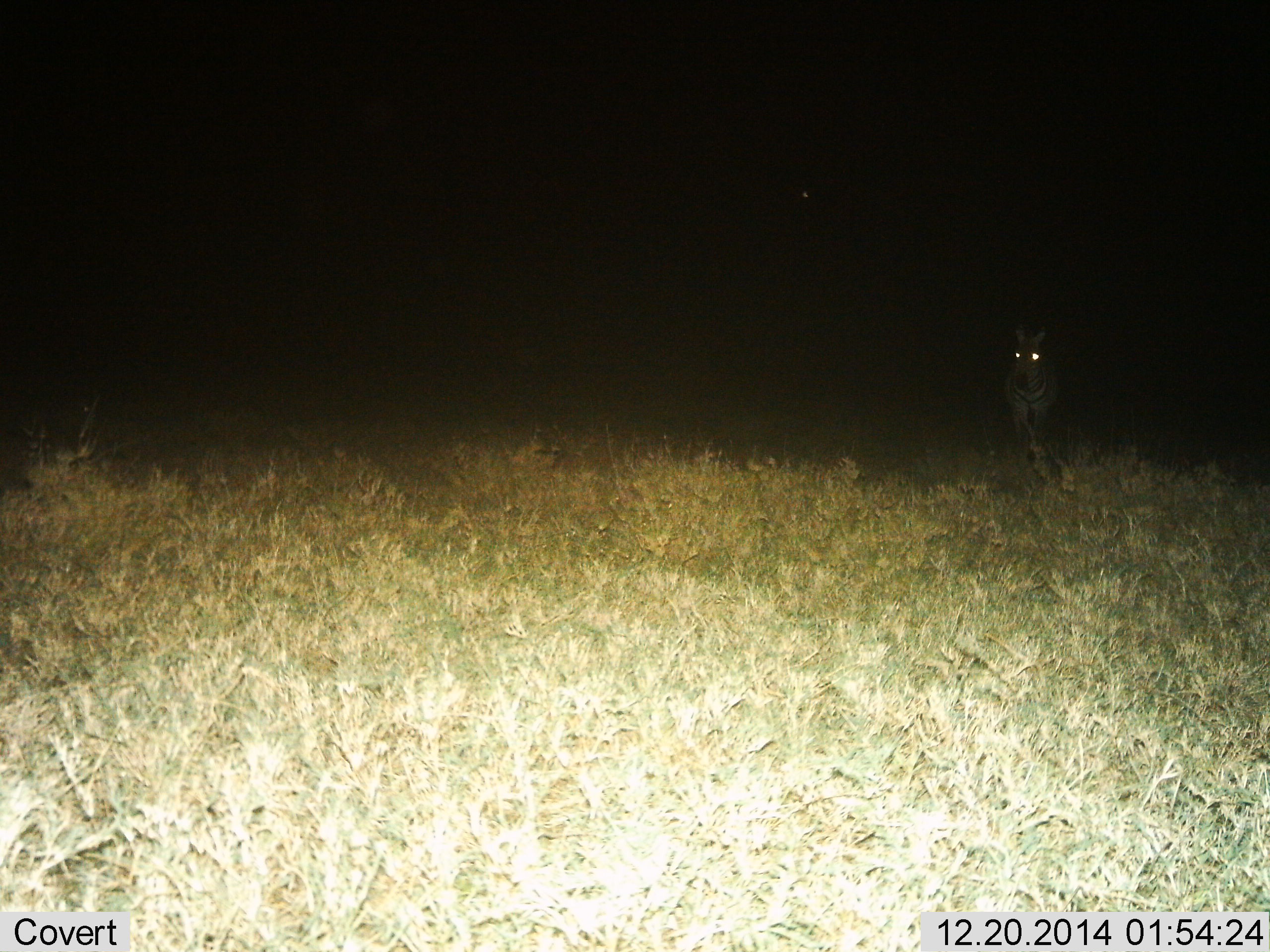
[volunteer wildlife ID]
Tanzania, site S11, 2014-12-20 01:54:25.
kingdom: Animalia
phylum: Chordata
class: Mammalia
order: Perissodactyla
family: Equidae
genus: Equus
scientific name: Equus quagga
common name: plains zebra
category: zebra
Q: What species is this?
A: Zebra (plains zebra) (Equus quagga).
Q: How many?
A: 1.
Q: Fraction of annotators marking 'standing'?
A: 70%.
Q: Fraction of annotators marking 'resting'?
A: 0%.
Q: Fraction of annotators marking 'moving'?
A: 30%.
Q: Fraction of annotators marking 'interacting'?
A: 0%.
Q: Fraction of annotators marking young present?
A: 0%.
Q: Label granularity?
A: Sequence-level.